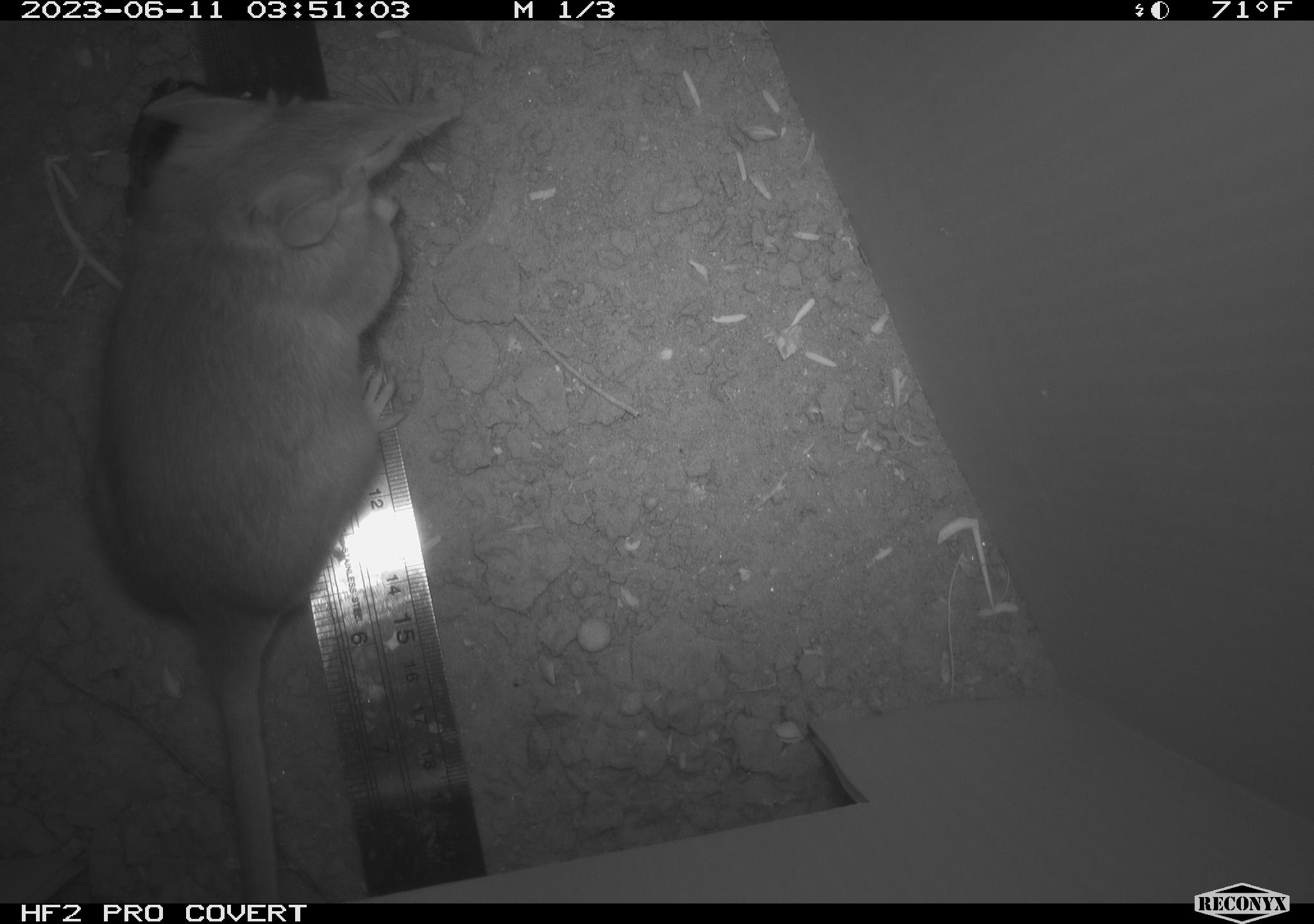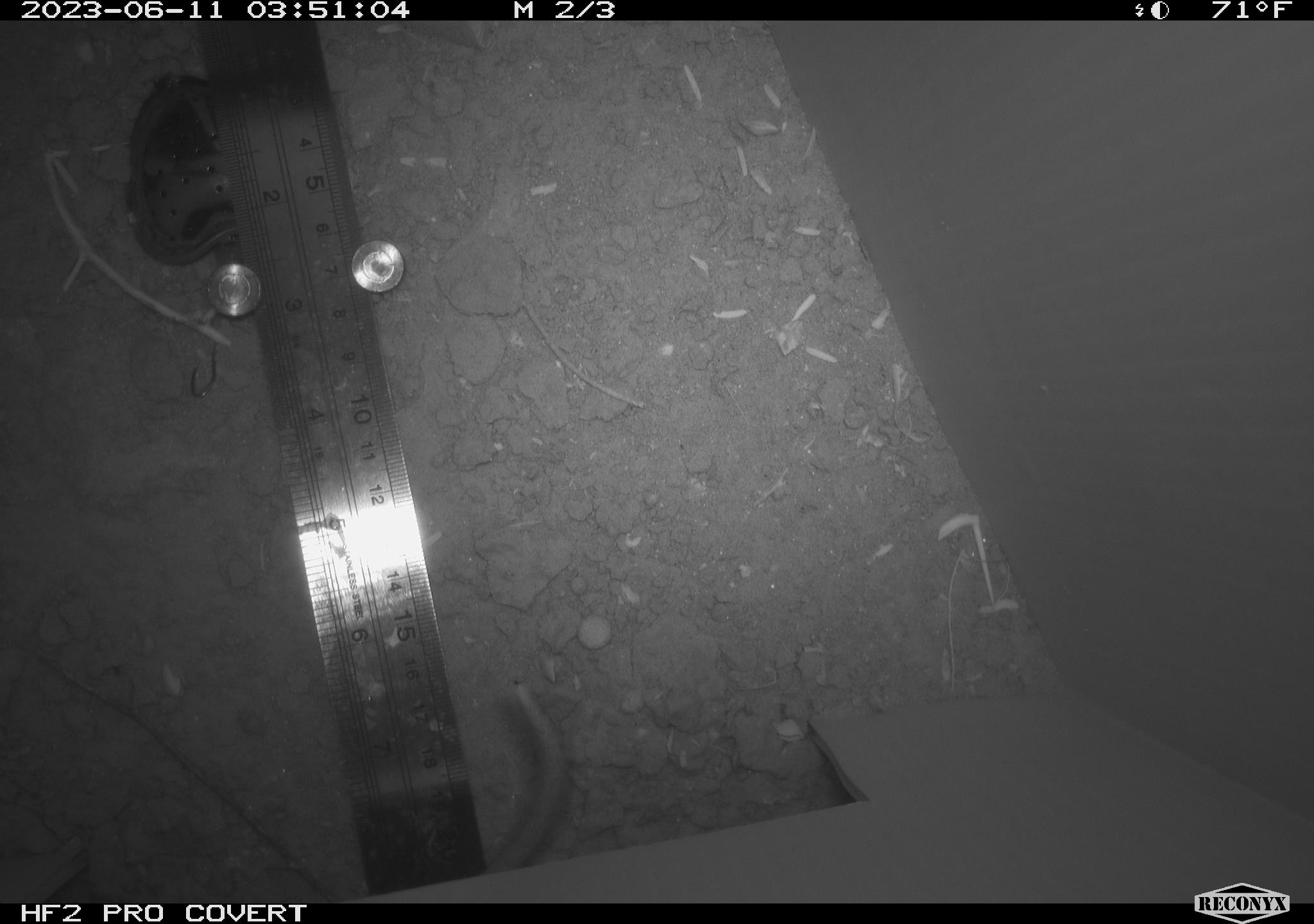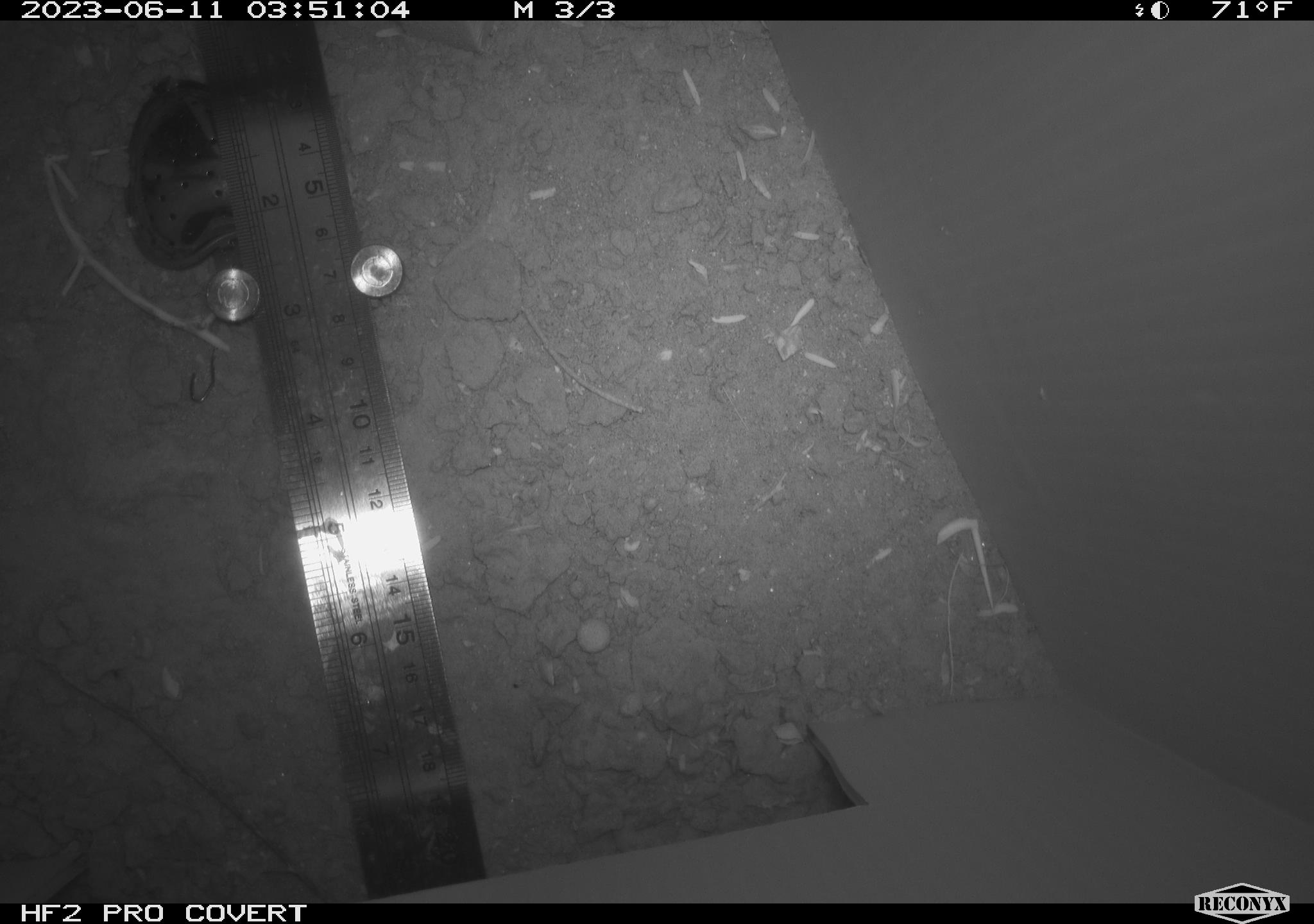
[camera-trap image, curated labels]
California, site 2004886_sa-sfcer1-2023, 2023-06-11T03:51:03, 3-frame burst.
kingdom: Animalia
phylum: Chordata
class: Mammalia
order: Rodentia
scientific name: Rodentia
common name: mouse species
Mouse species (Rodentia).